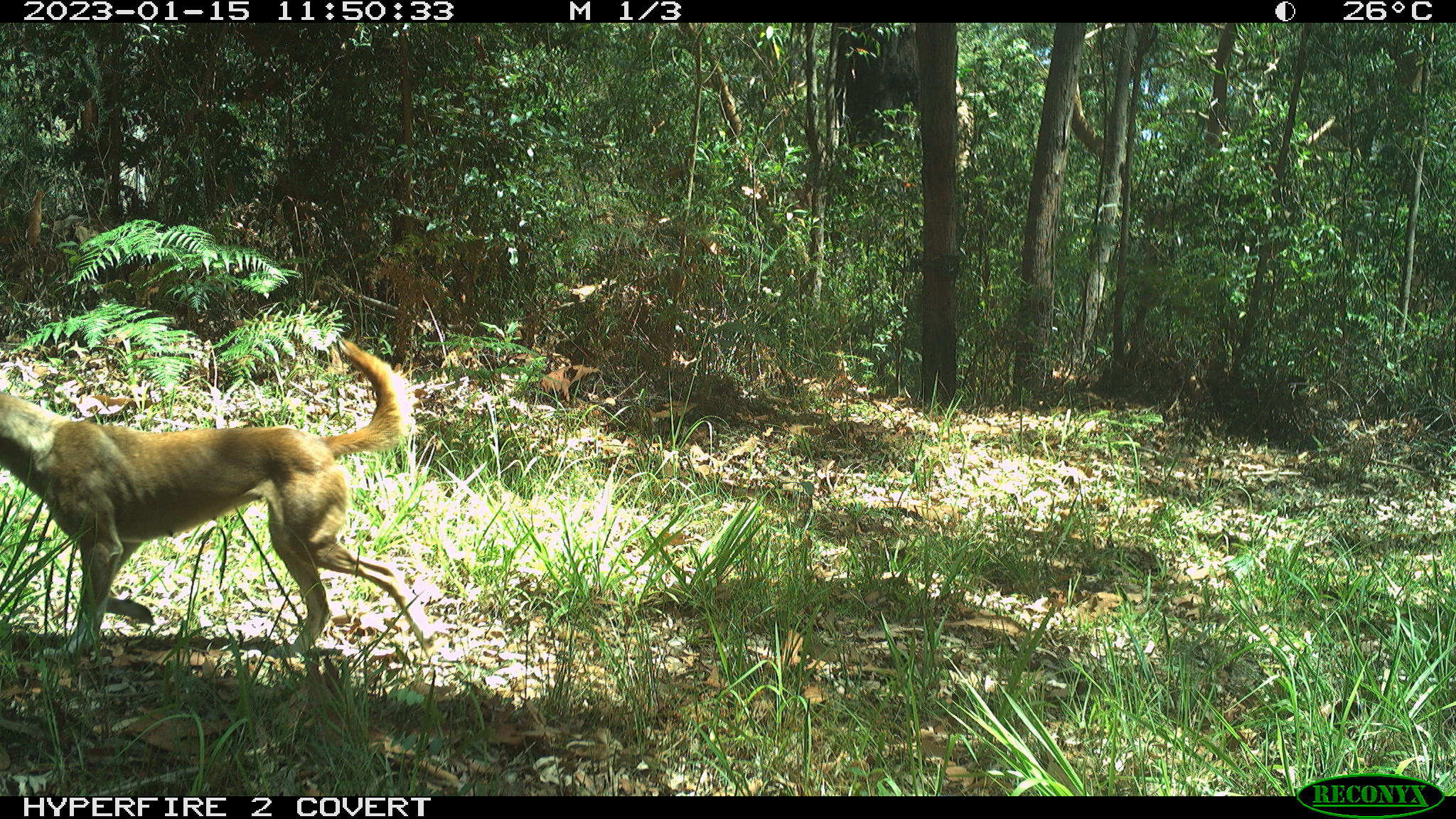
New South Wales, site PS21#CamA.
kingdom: Animalia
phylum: Chordata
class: Mammalia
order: Carnivora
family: Canidae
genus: Canis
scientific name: Canis familiaris dingo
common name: dingo